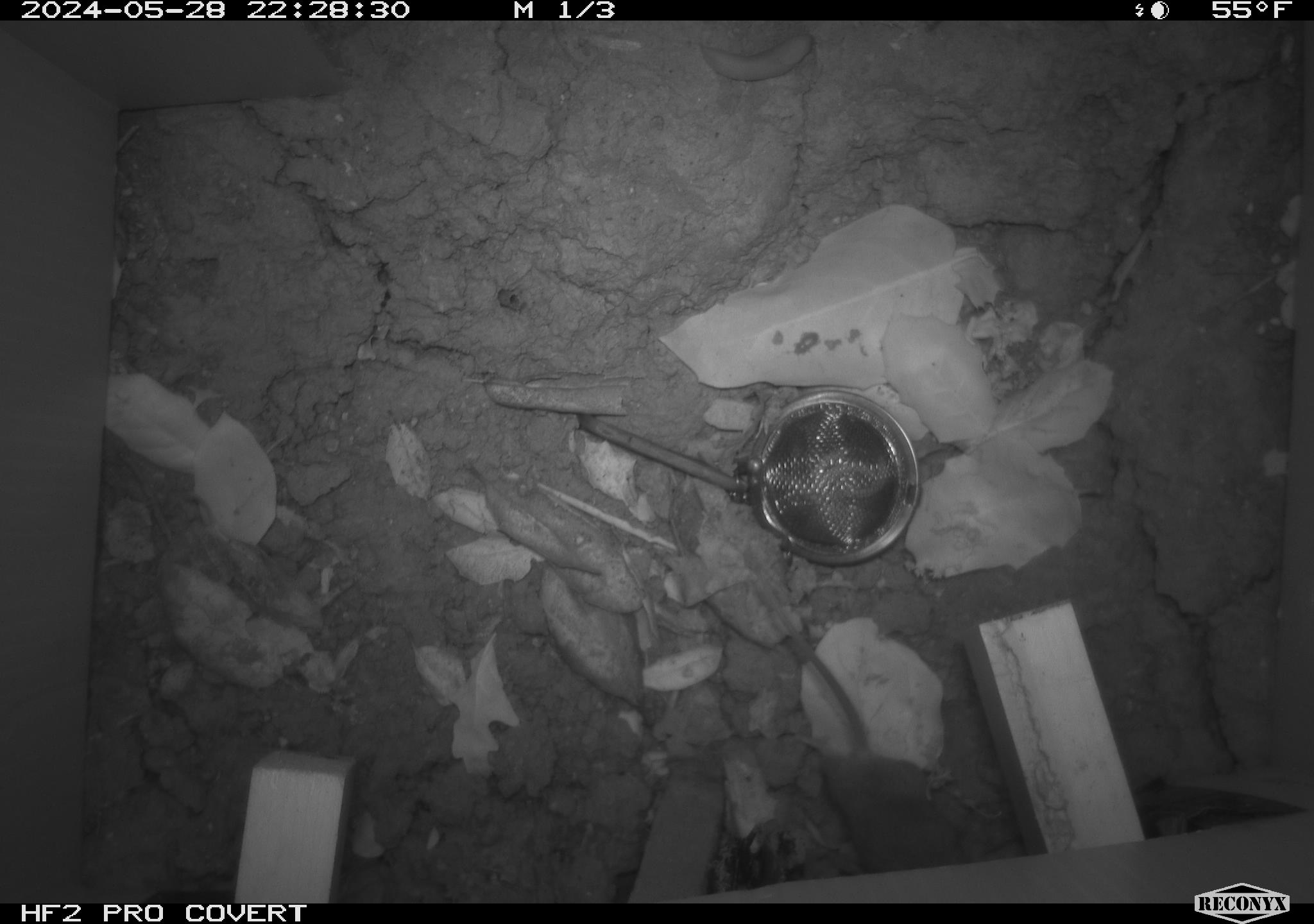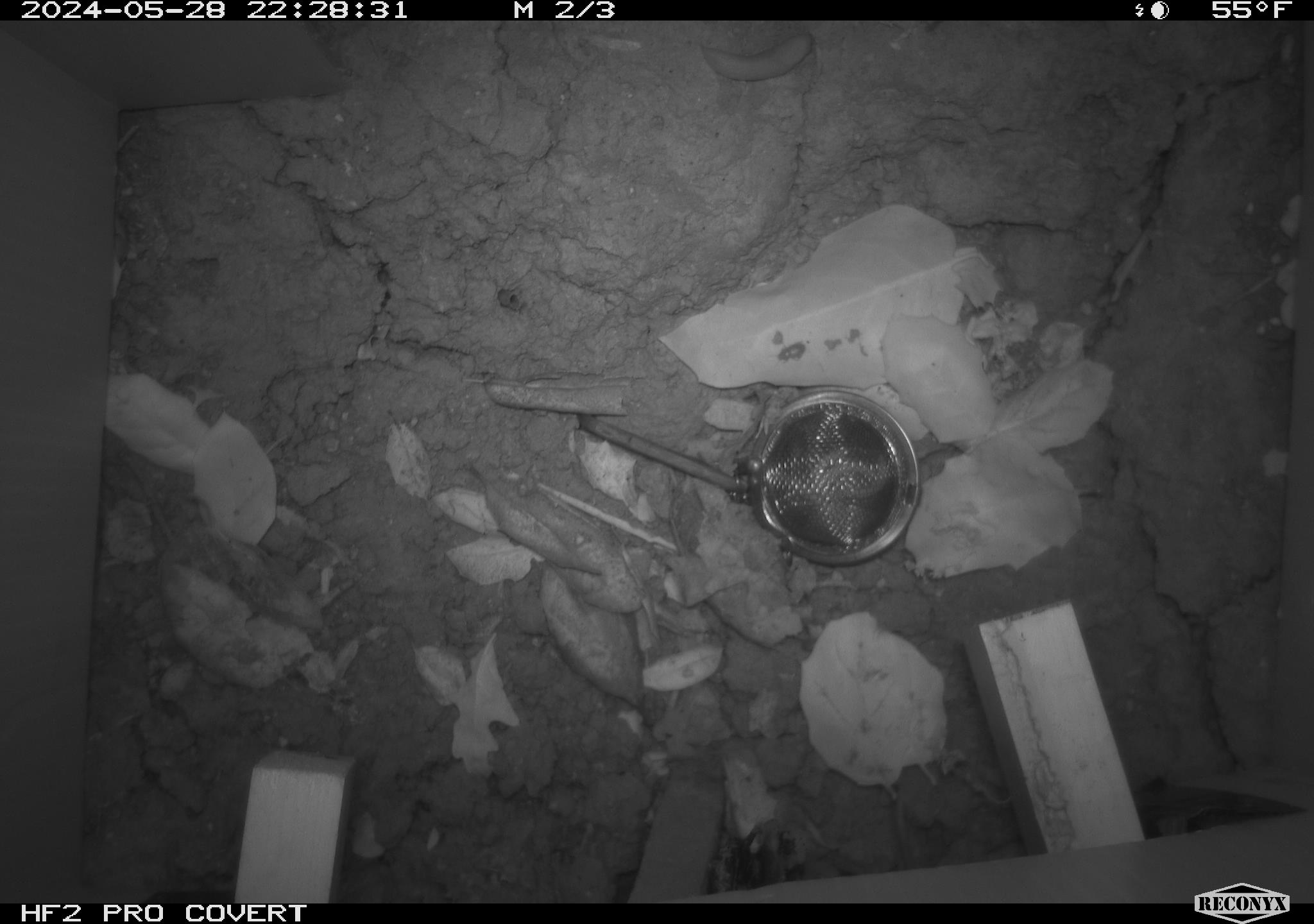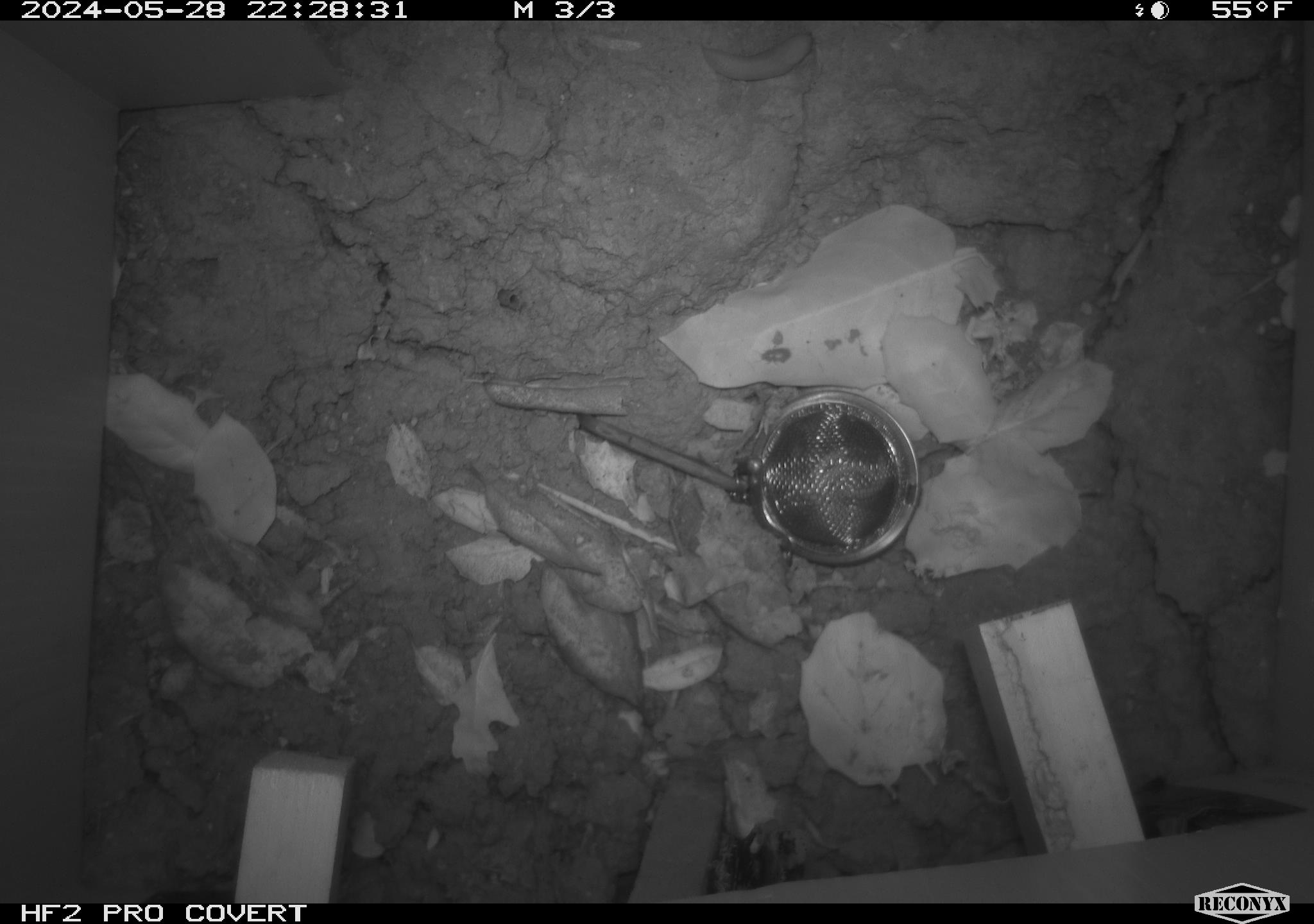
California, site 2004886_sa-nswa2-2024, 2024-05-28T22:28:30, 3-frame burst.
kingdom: Animalia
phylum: Chordata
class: Mammalia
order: Rodentia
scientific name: Rodentia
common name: rodent